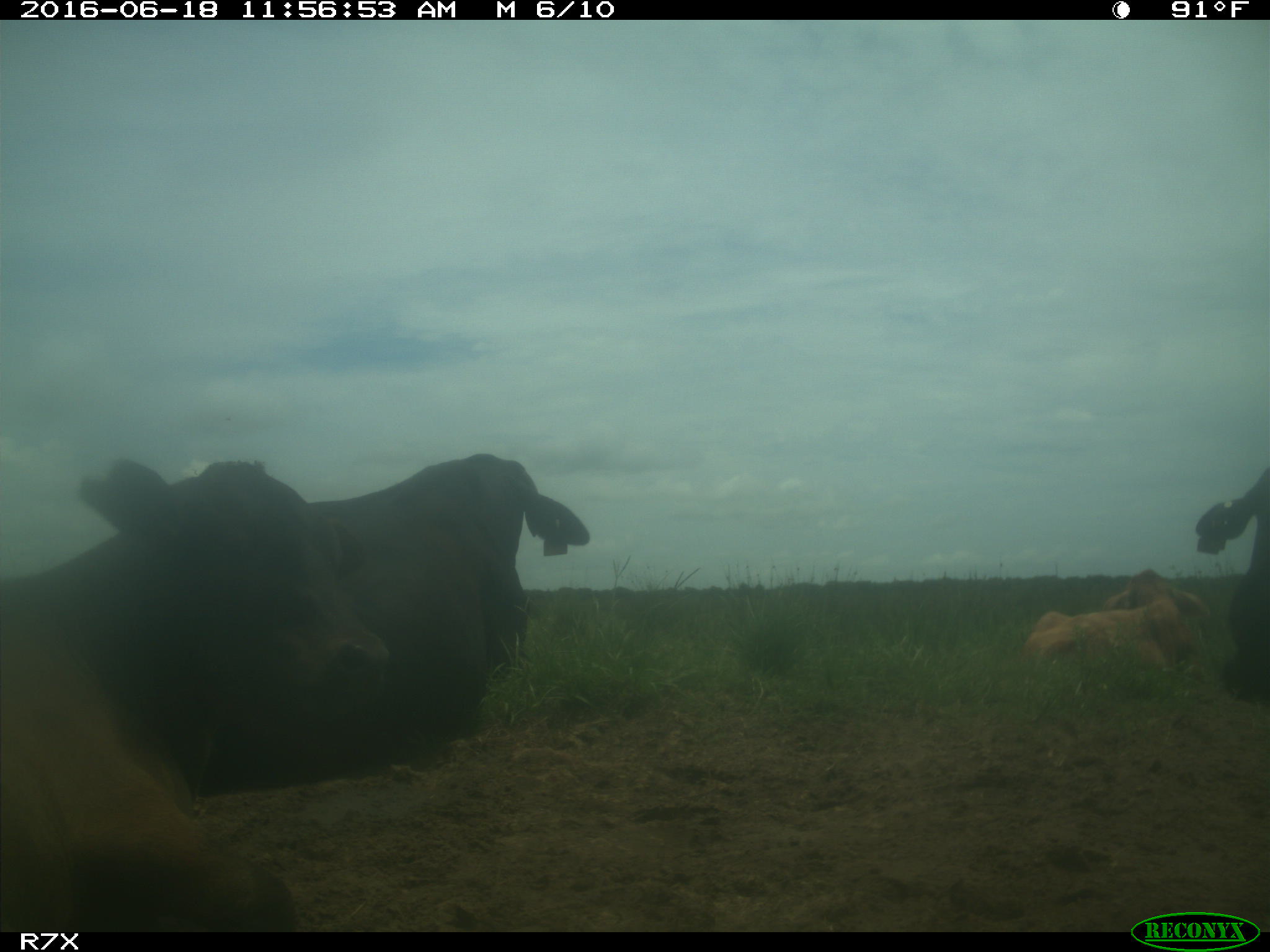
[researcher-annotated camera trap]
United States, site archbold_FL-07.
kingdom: Animalia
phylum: Chordata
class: Mammalia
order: Artiodactyla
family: Bovidae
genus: Bos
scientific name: Bos taurus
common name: domestic cow